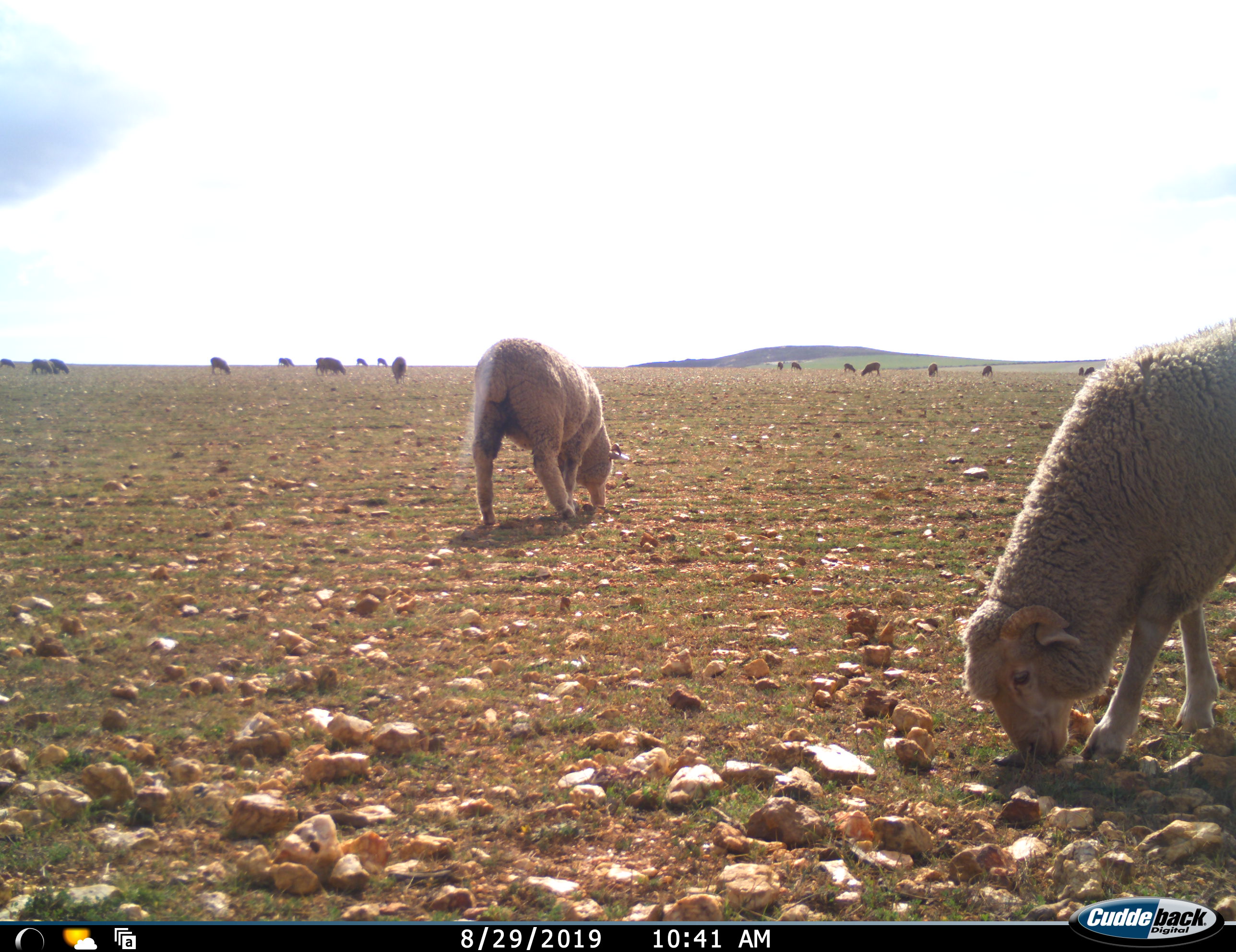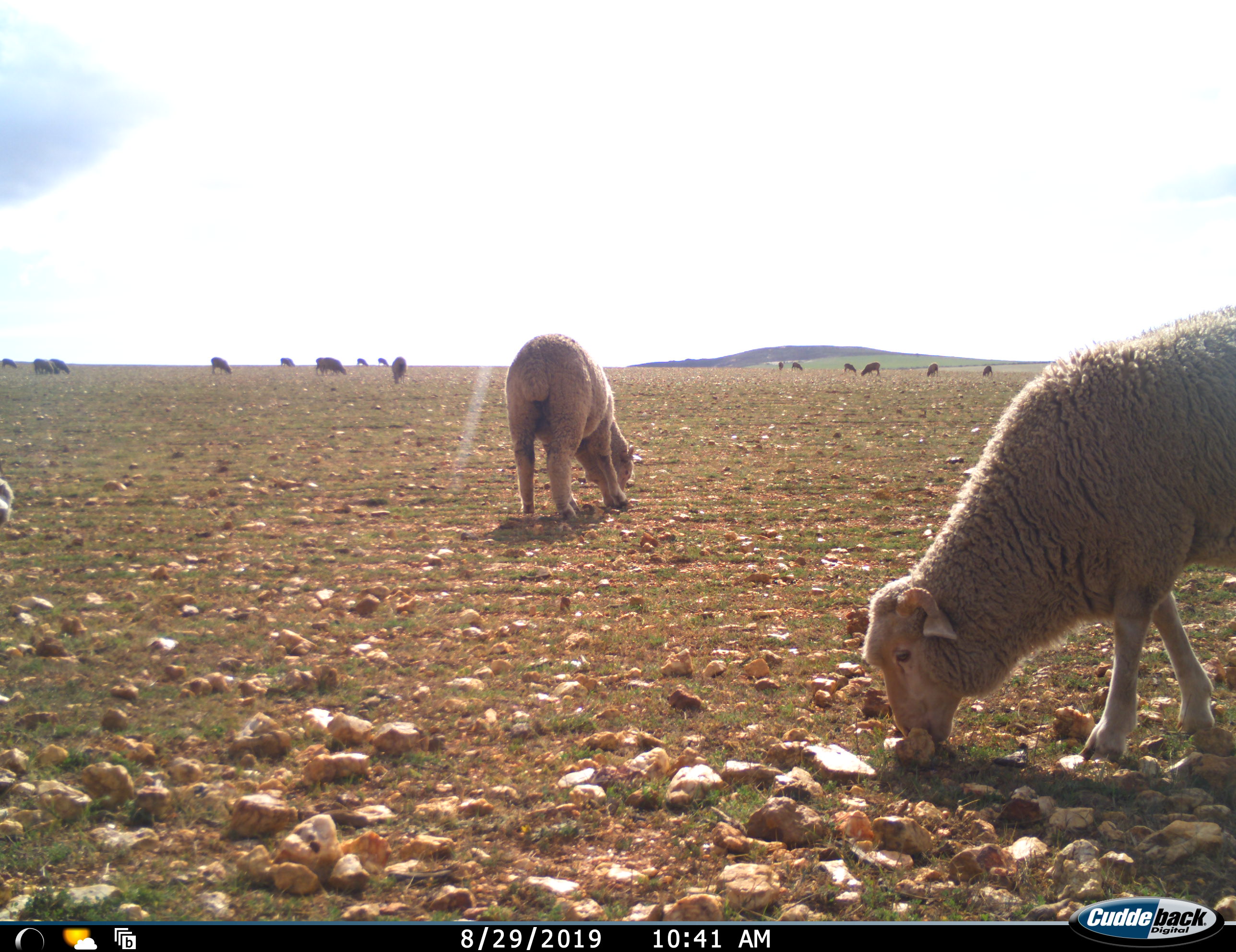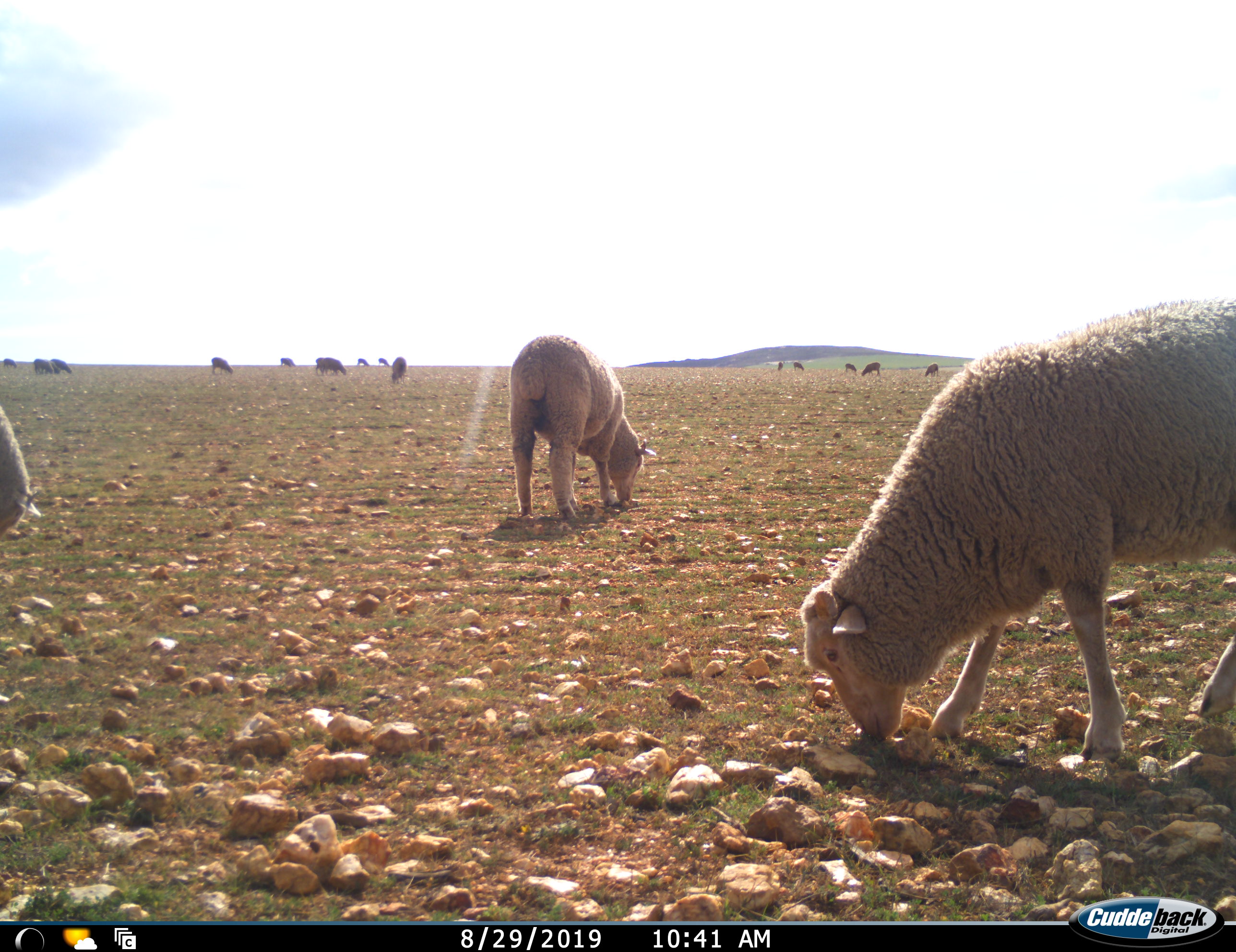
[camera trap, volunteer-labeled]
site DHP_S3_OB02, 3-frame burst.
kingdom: Animalia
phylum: Chordata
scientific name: Vertebrata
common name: domestic animal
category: domesticanimal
Domesticanimal (domestic animal) (Vertebrata), count 11-50. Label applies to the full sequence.